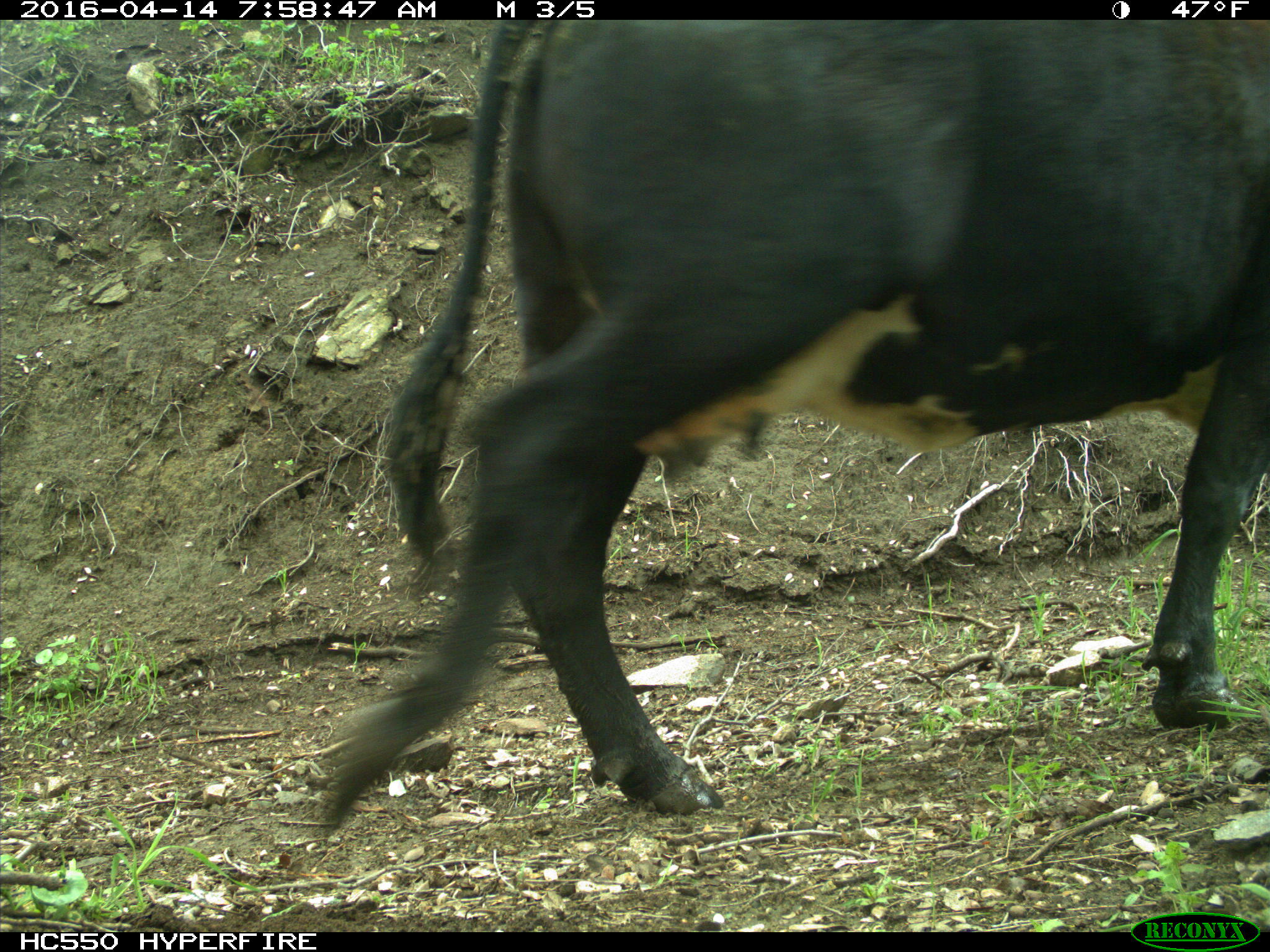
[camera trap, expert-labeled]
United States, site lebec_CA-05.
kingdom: Animalia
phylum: Chordata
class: Mammalia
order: Artiodactyla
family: Bovidae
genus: Bos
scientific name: Bos taurus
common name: domestic cow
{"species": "Bos taurus (domestic cow)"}